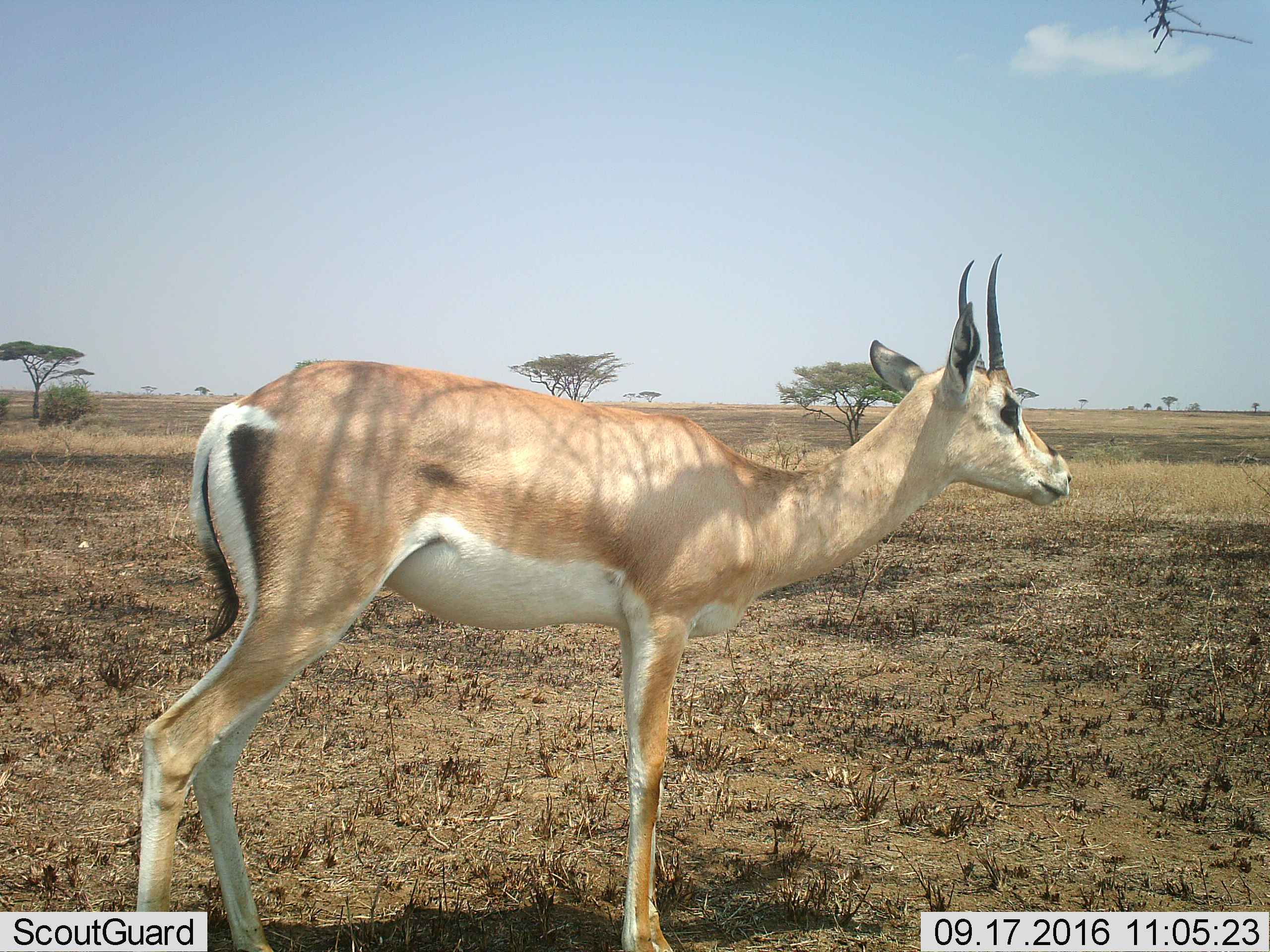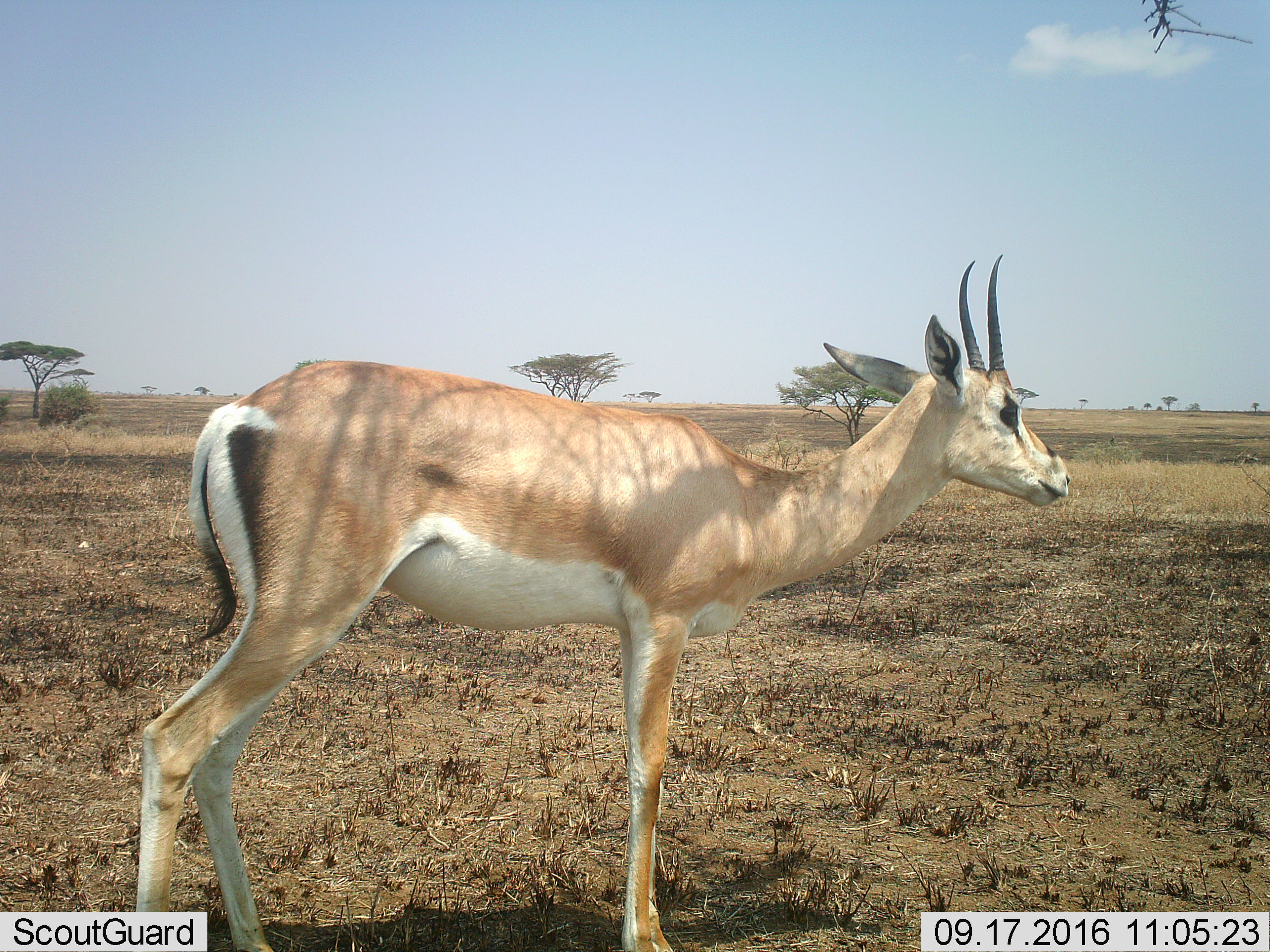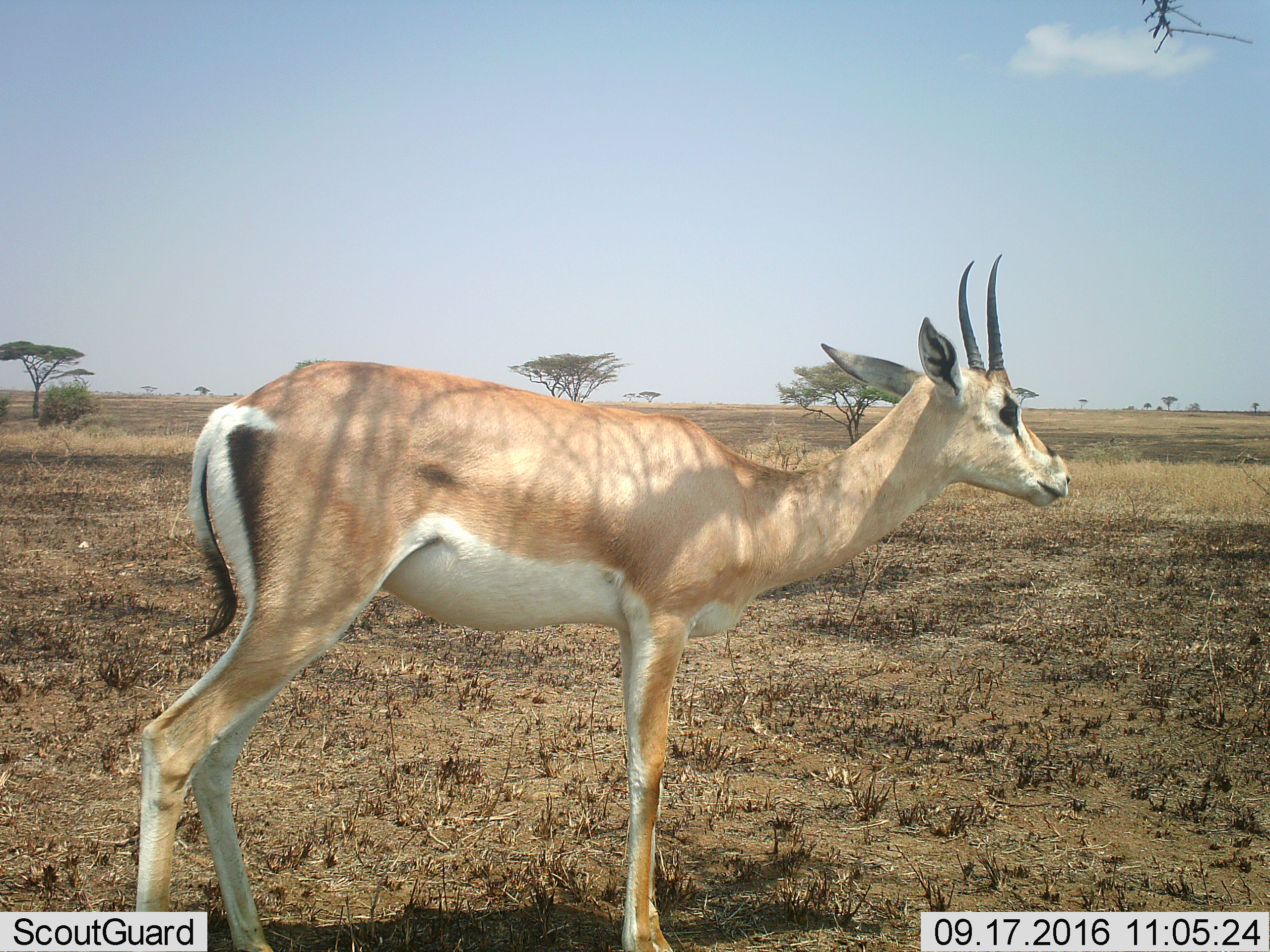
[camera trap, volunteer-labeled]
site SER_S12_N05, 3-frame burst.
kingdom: Animalia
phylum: Chordata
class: Mammalia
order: Artiodactyla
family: Bovidae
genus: Nanger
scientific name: Nanger granti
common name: grant's gazelle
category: gazellegrants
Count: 1.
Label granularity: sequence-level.